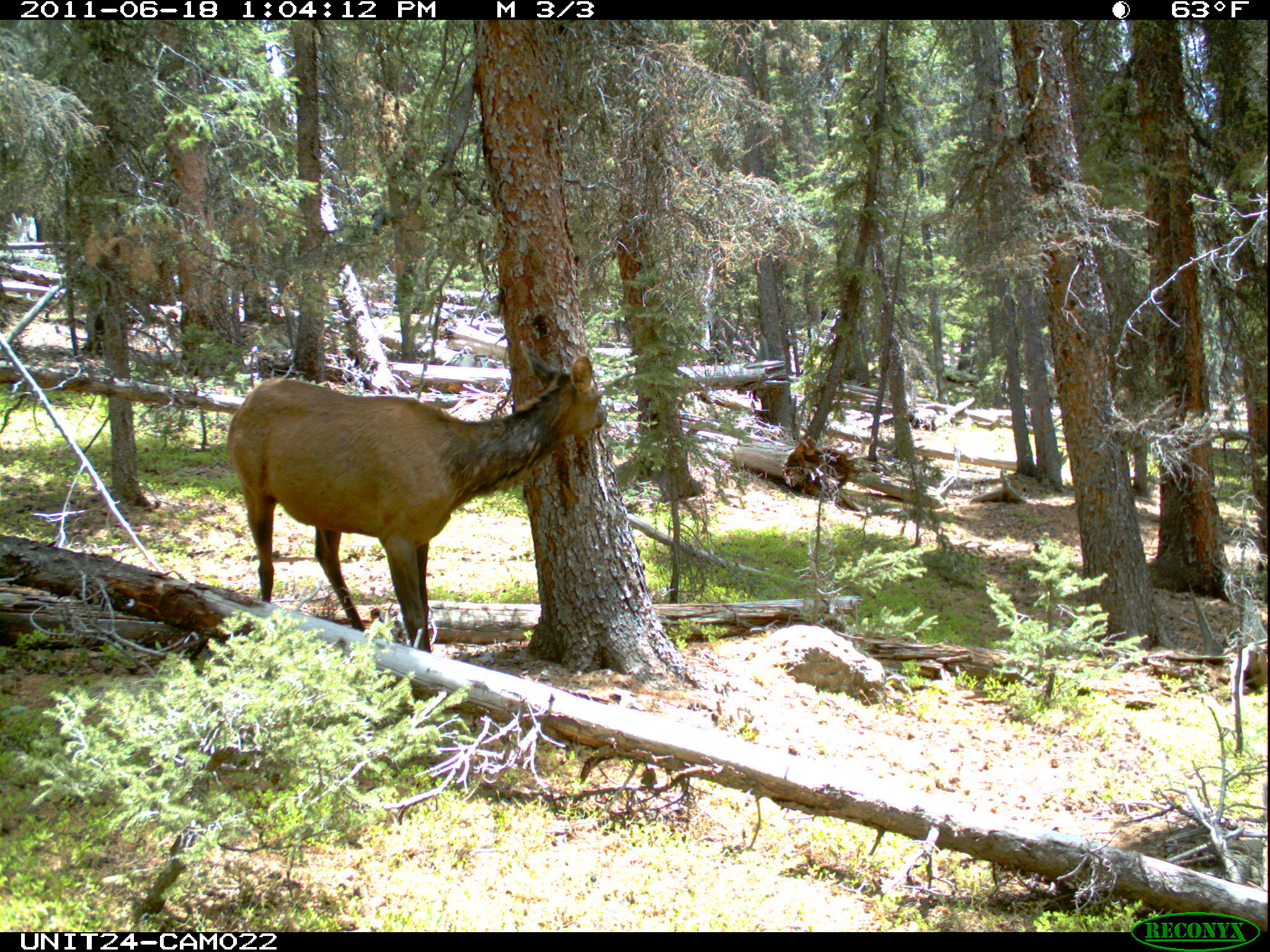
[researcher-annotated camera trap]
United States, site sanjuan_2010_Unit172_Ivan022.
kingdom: Animalia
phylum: Chordata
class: Mammalia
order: Artiodactyla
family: Cervidae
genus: Cervus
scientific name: Cervus elaphus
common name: red deer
Cervus elaphus (red deer).